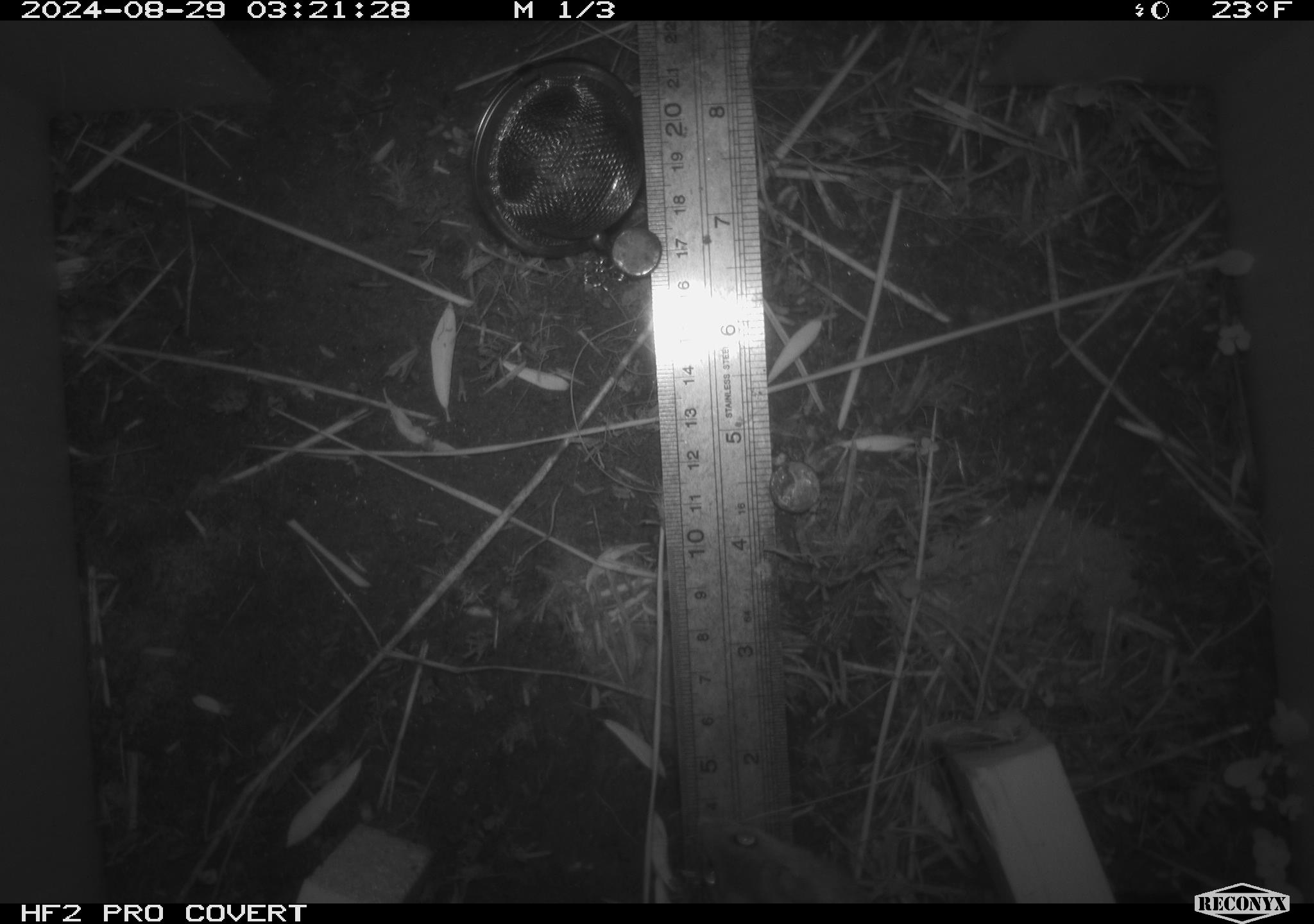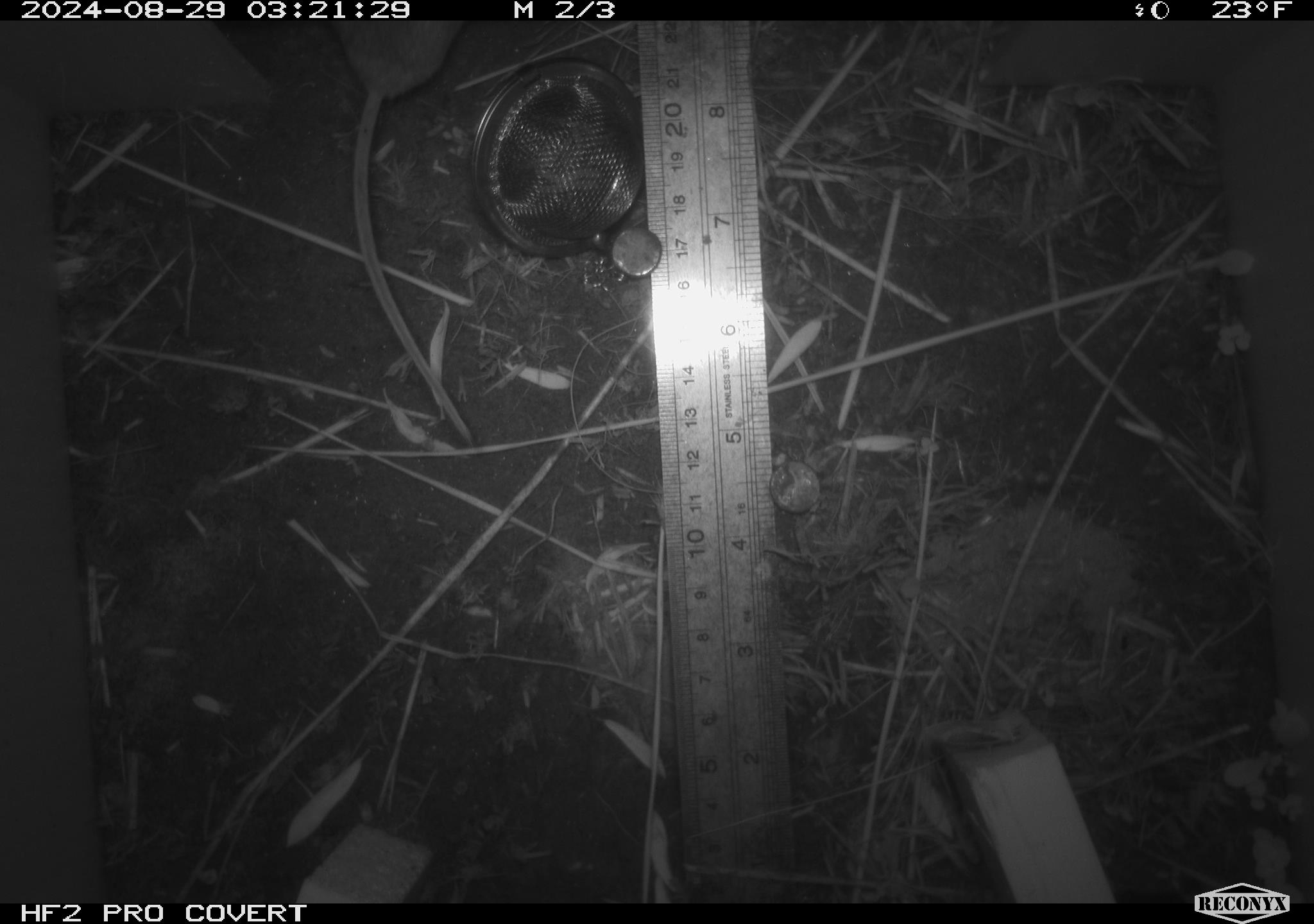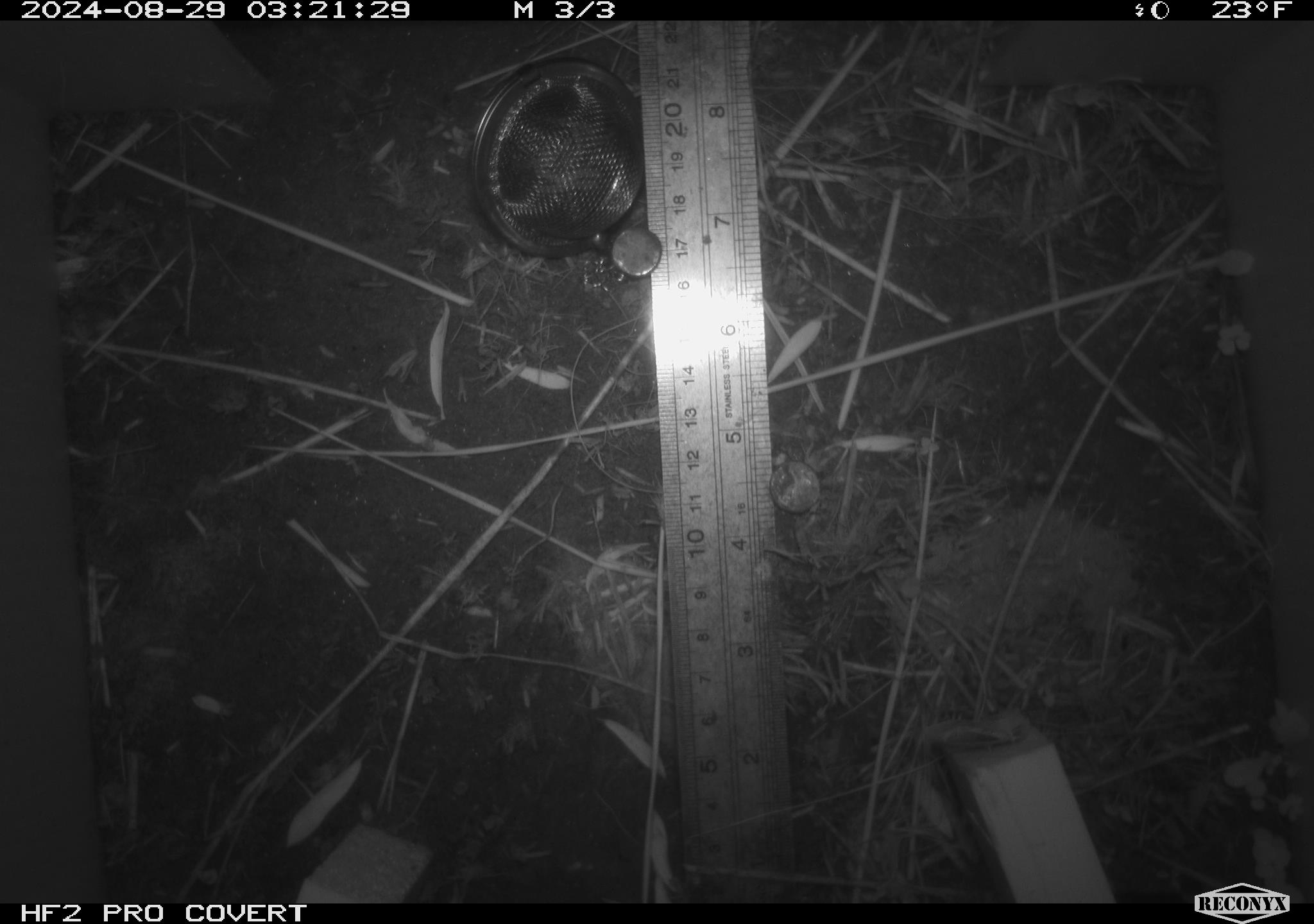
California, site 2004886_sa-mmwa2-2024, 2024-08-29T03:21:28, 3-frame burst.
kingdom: Animalia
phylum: Chordata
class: Mammalia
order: Rodentia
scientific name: Rodentia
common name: mouse species